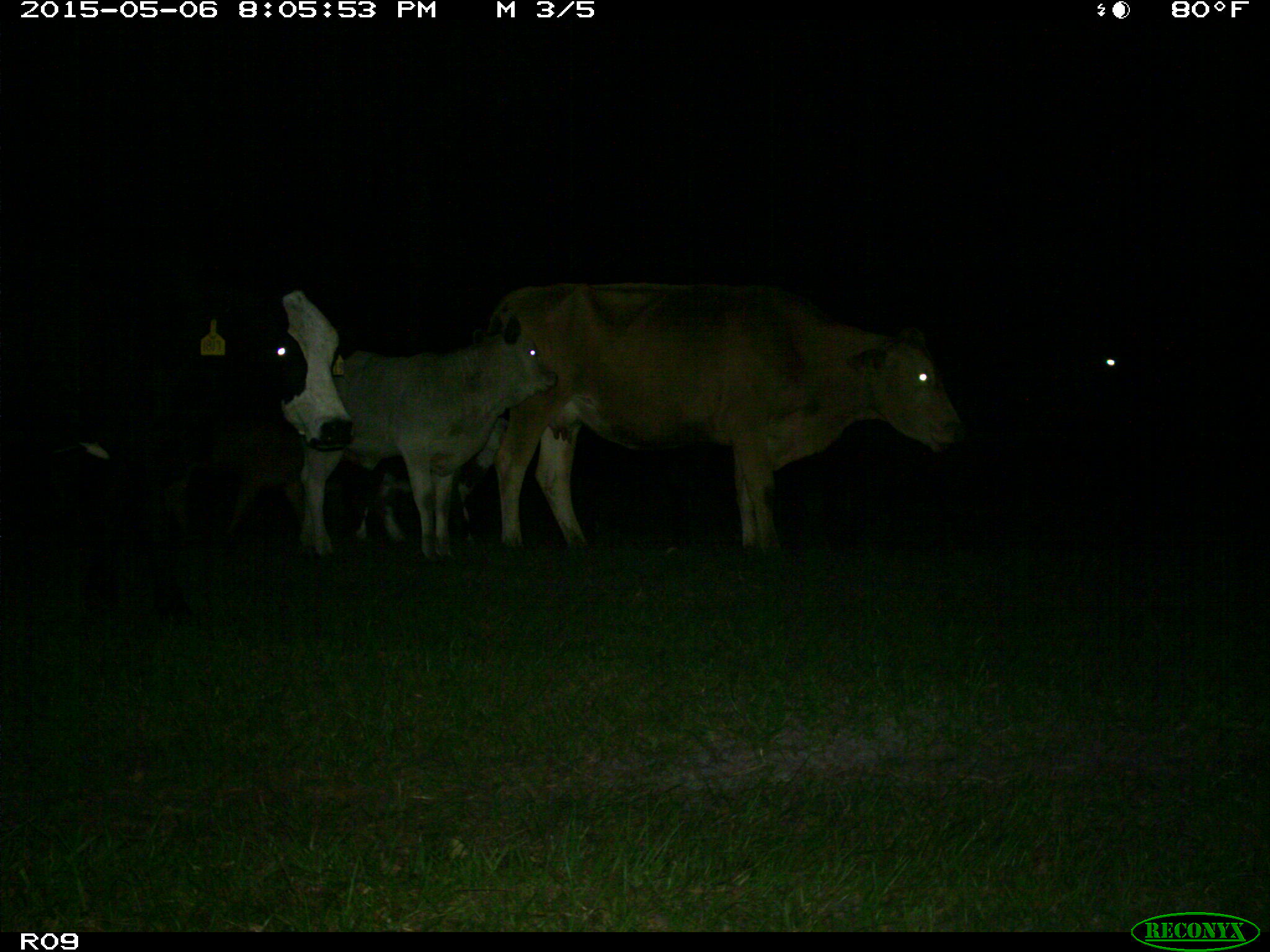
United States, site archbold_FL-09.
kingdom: Animalia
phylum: Chordata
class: Mammalia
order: Artiodactyla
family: Bovidae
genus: Bos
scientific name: Bos taurus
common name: domestic cow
Bos taurus (domestic cow).